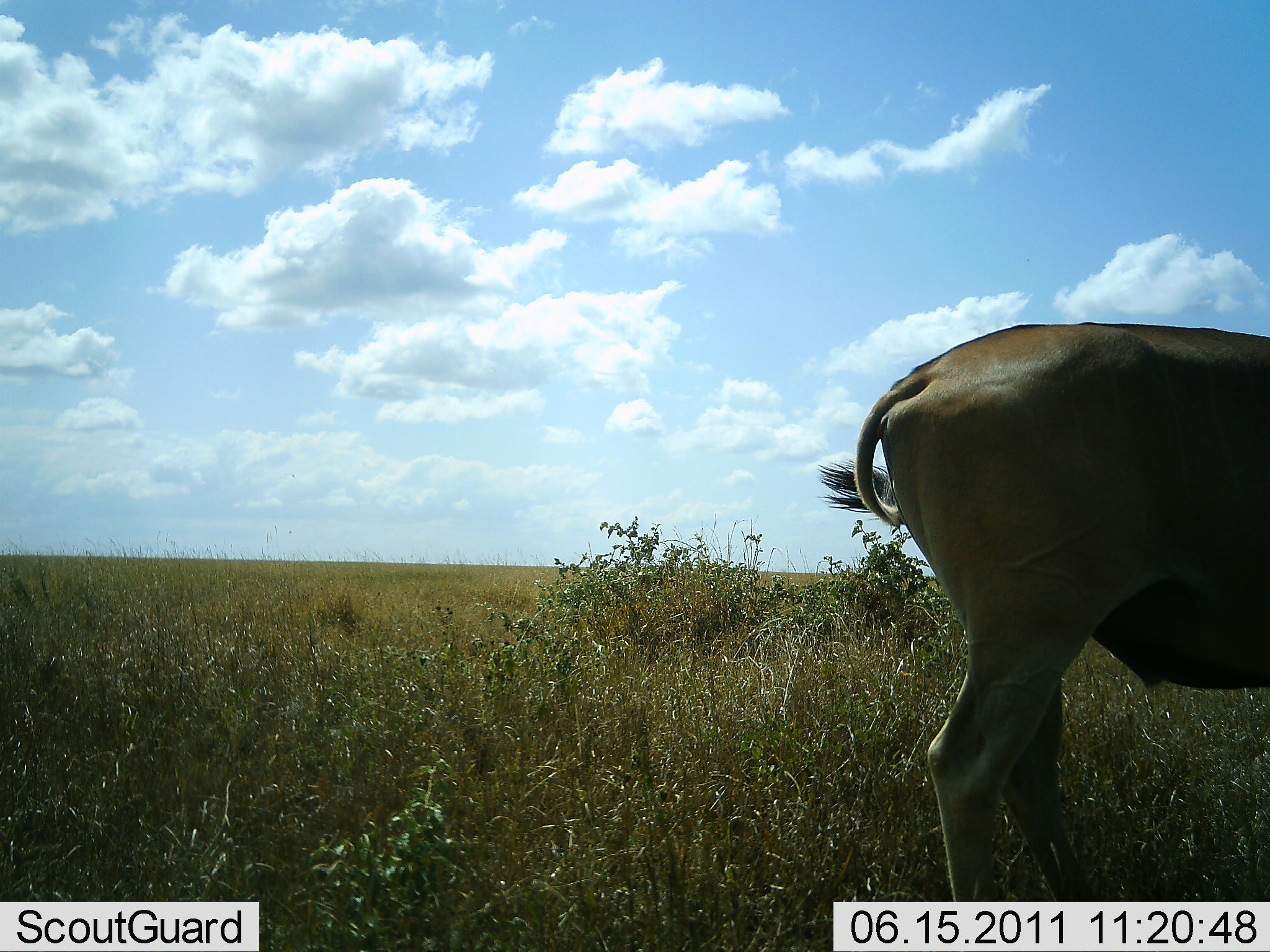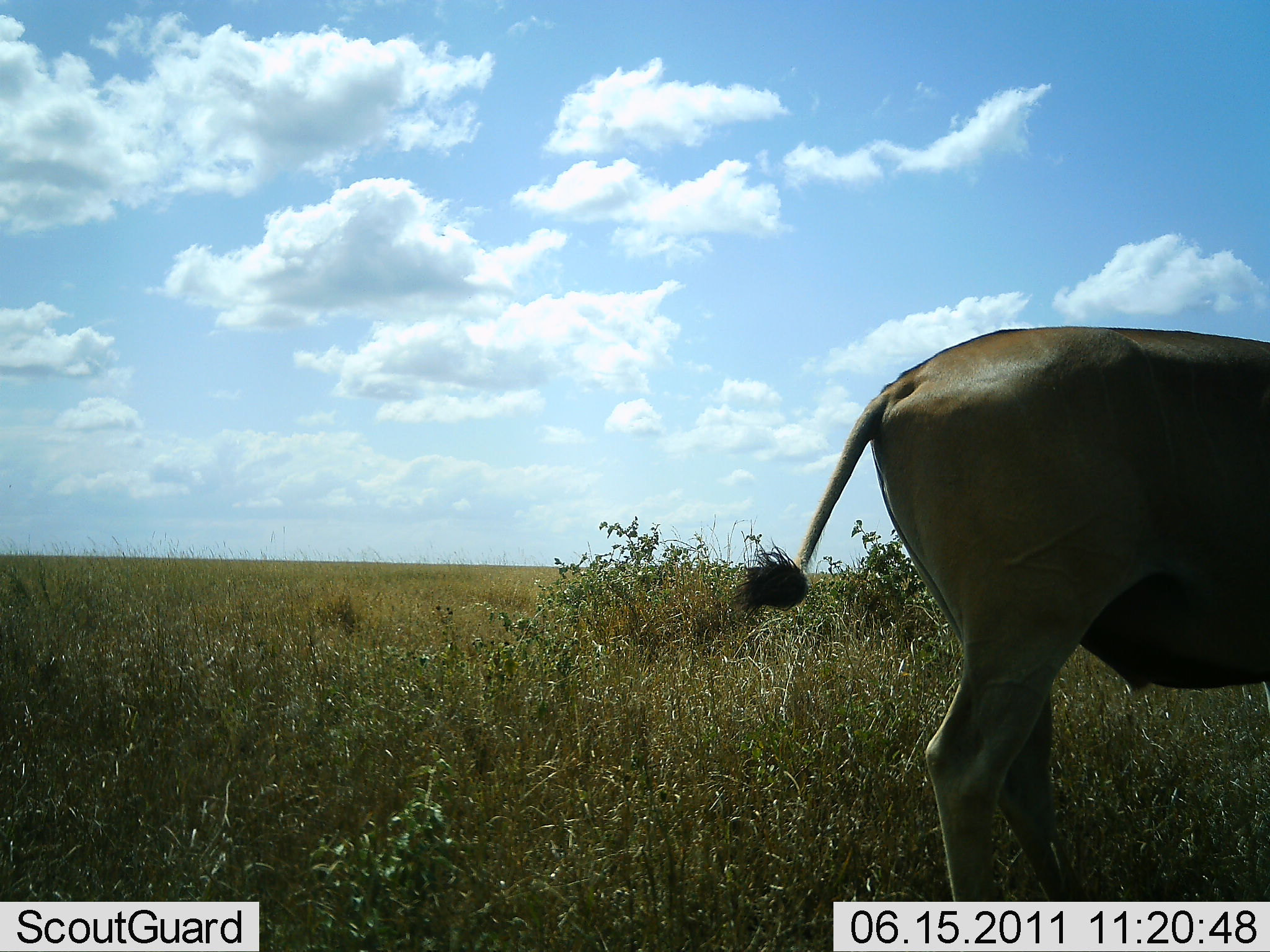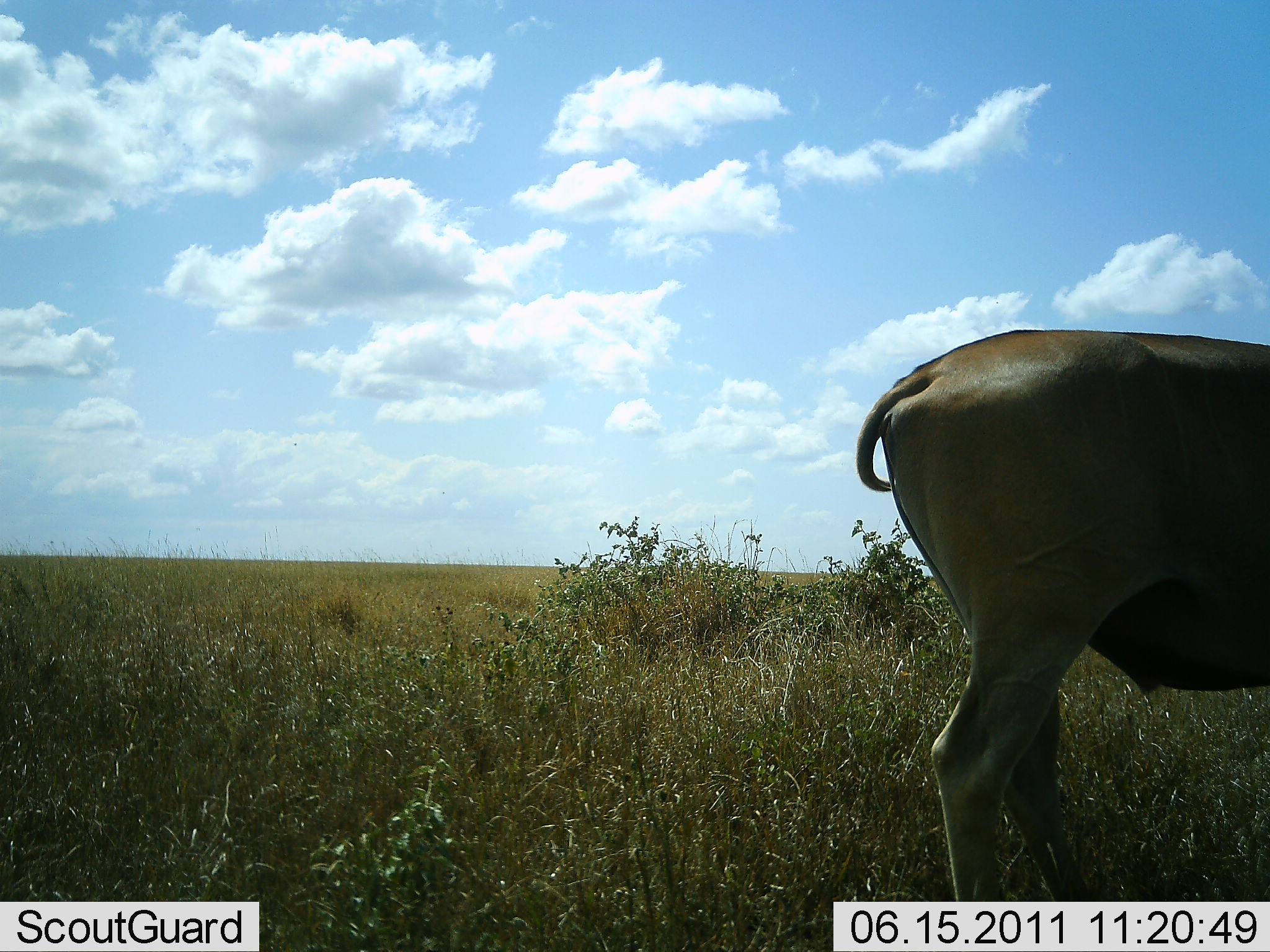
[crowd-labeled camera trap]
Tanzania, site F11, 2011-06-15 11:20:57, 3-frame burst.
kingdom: Animalia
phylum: Chordata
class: Mammalia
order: Artiodactyla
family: Bovidae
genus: Tragelaphus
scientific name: Tragelaphus oryx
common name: eland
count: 1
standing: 100%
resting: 0%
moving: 0%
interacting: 0%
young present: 0%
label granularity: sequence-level